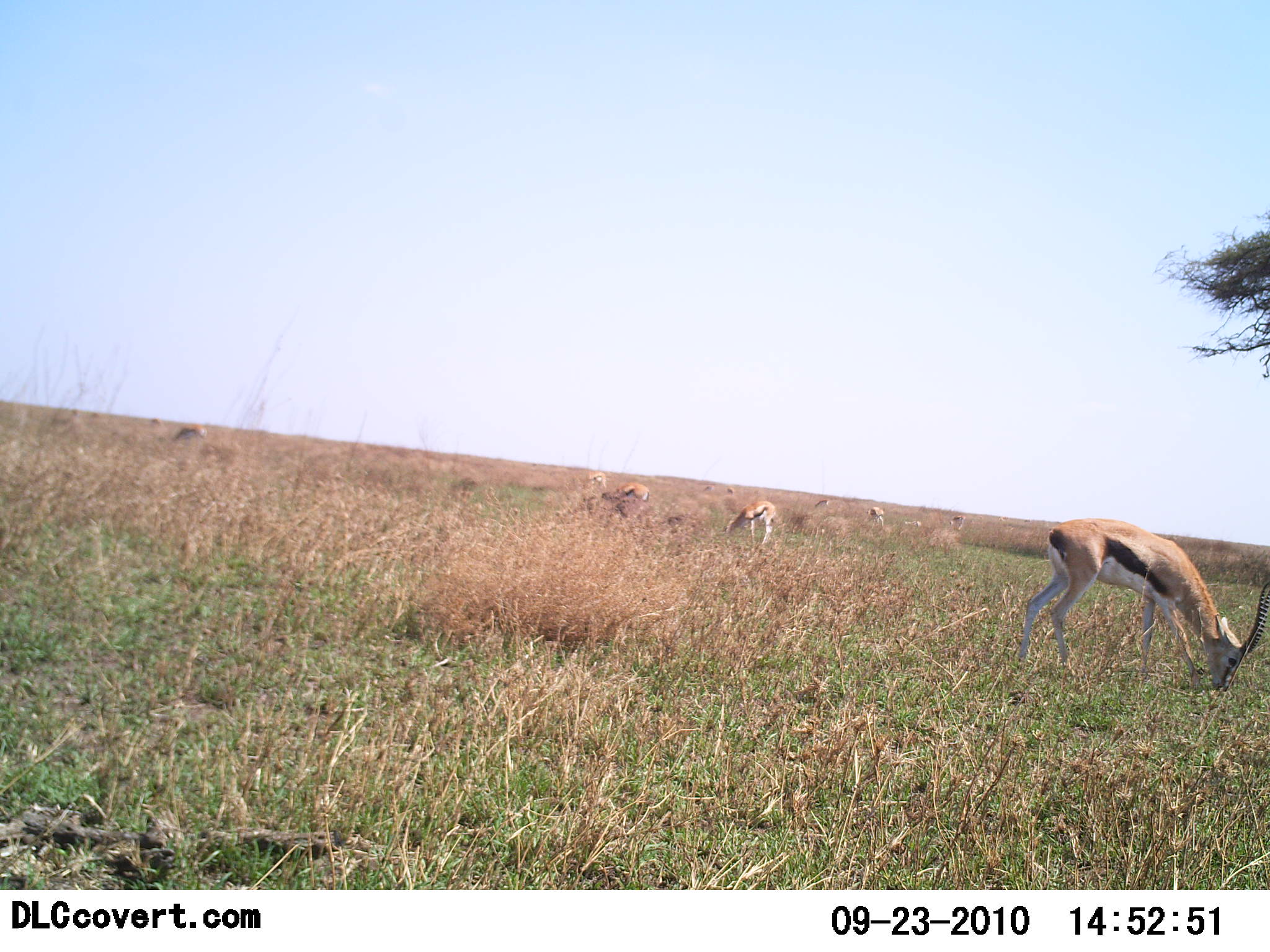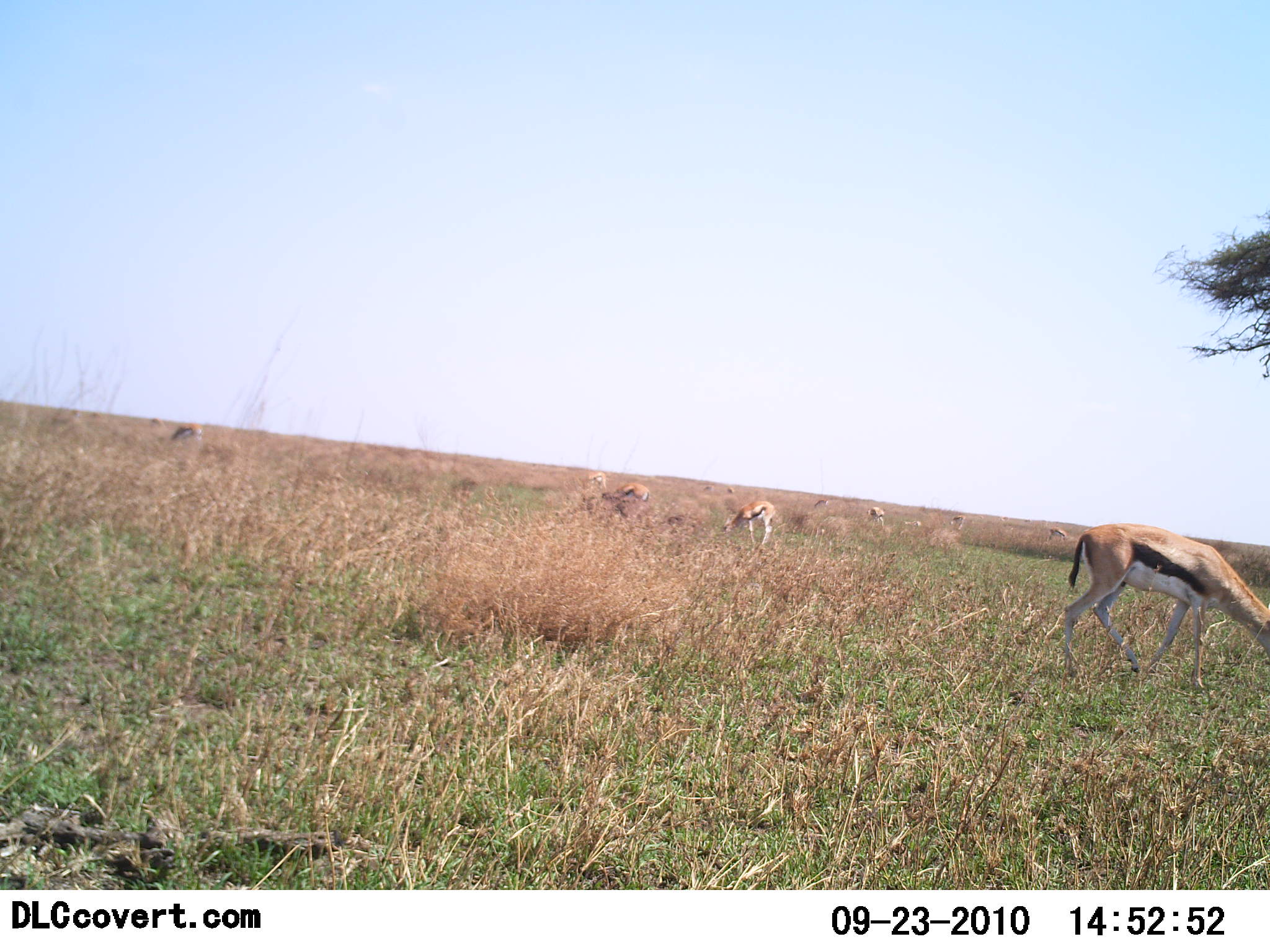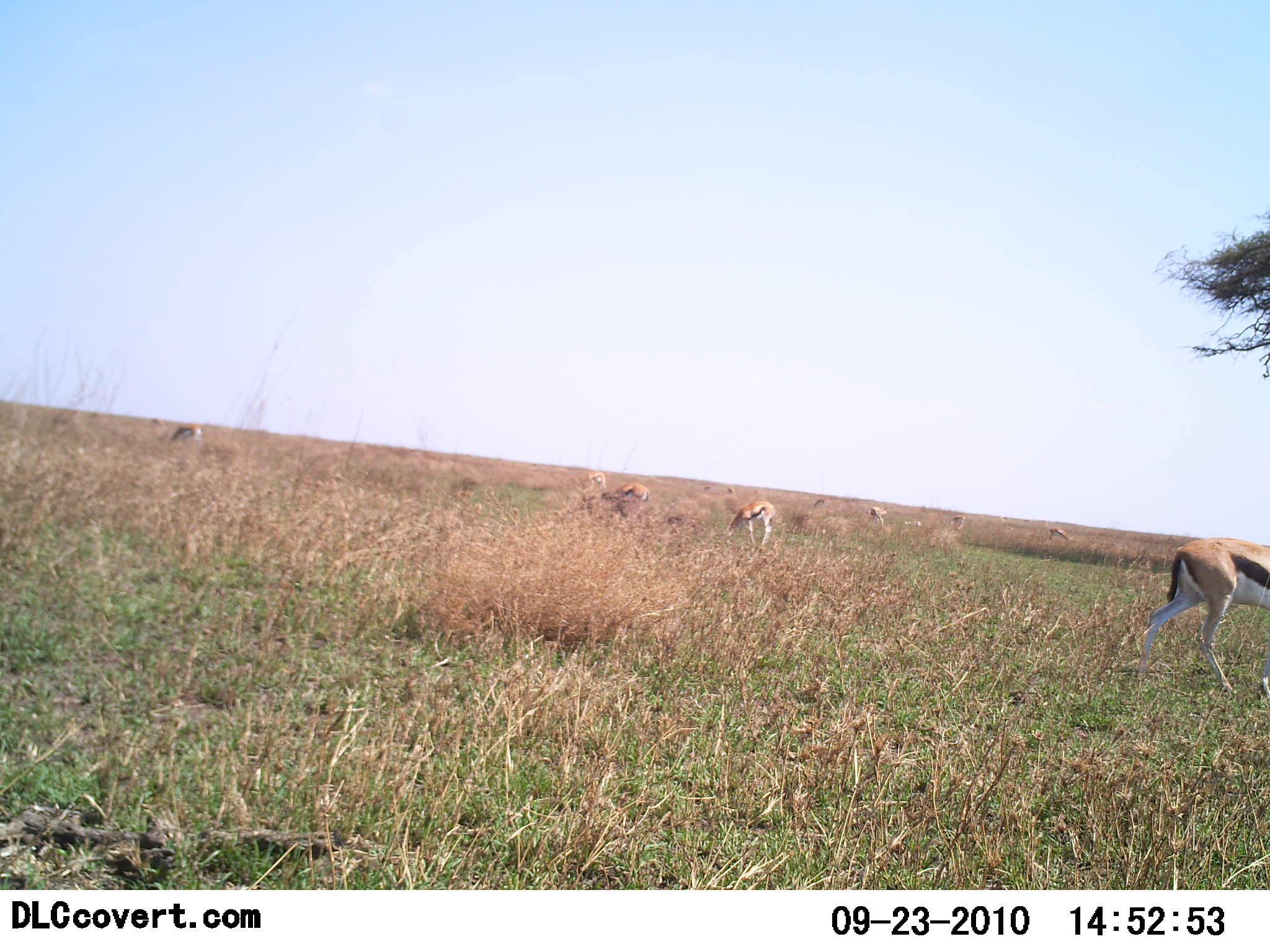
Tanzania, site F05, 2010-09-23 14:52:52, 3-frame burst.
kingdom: Animalia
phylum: Chordata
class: Mammalia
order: Artiodactyla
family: Bovidae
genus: Eudorcas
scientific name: Eudorcas thomsonii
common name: thomson's gazelle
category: gazellethomsons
Gazellethomsons (thomson's gazelle) (Eudorcas thomsonii), count 8. Behavior (volunteer vote fractions): standing 29%, resting 0%, moving 36%, interacting 0%. Young present (vote fraction): 0%. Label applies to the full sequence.